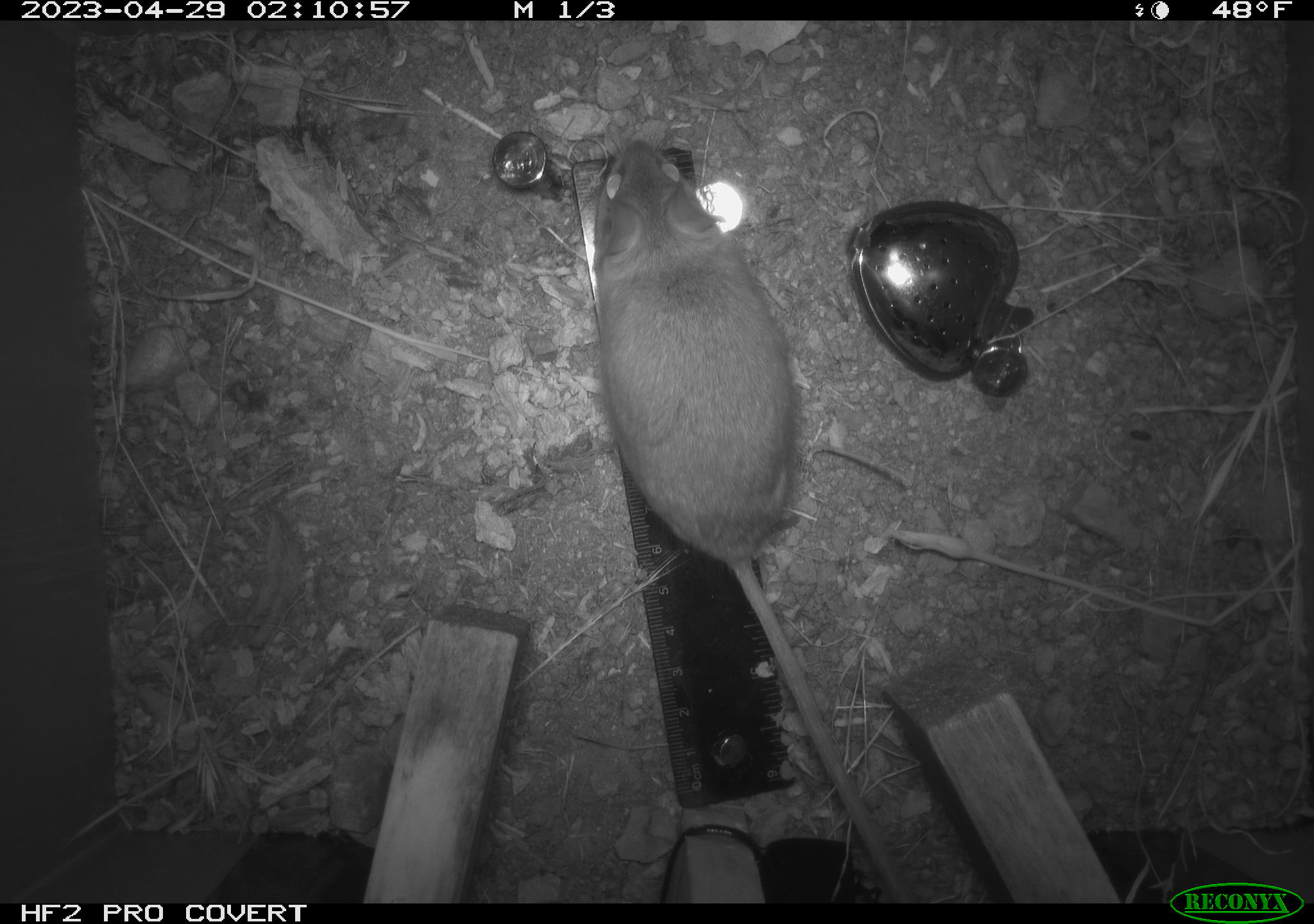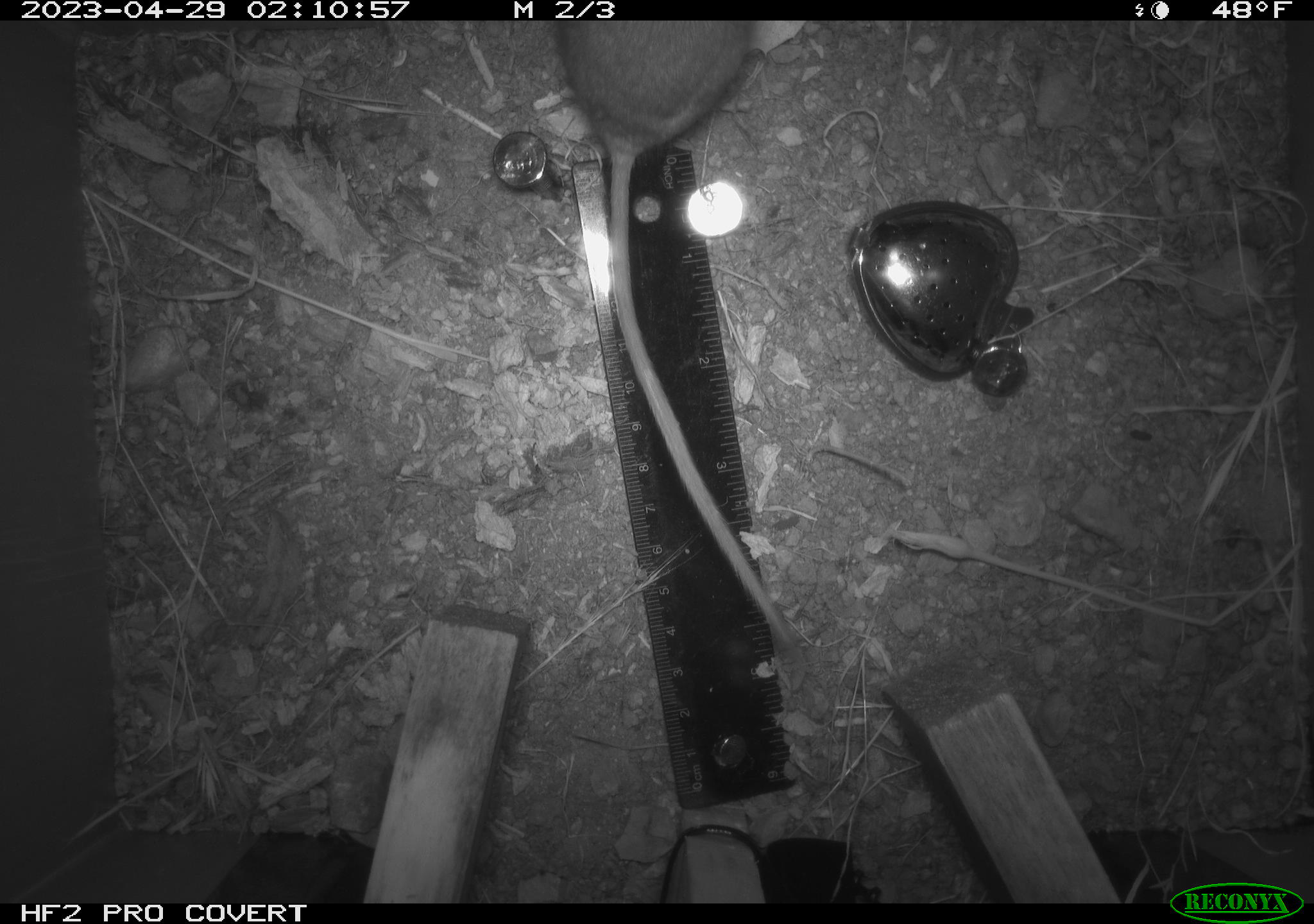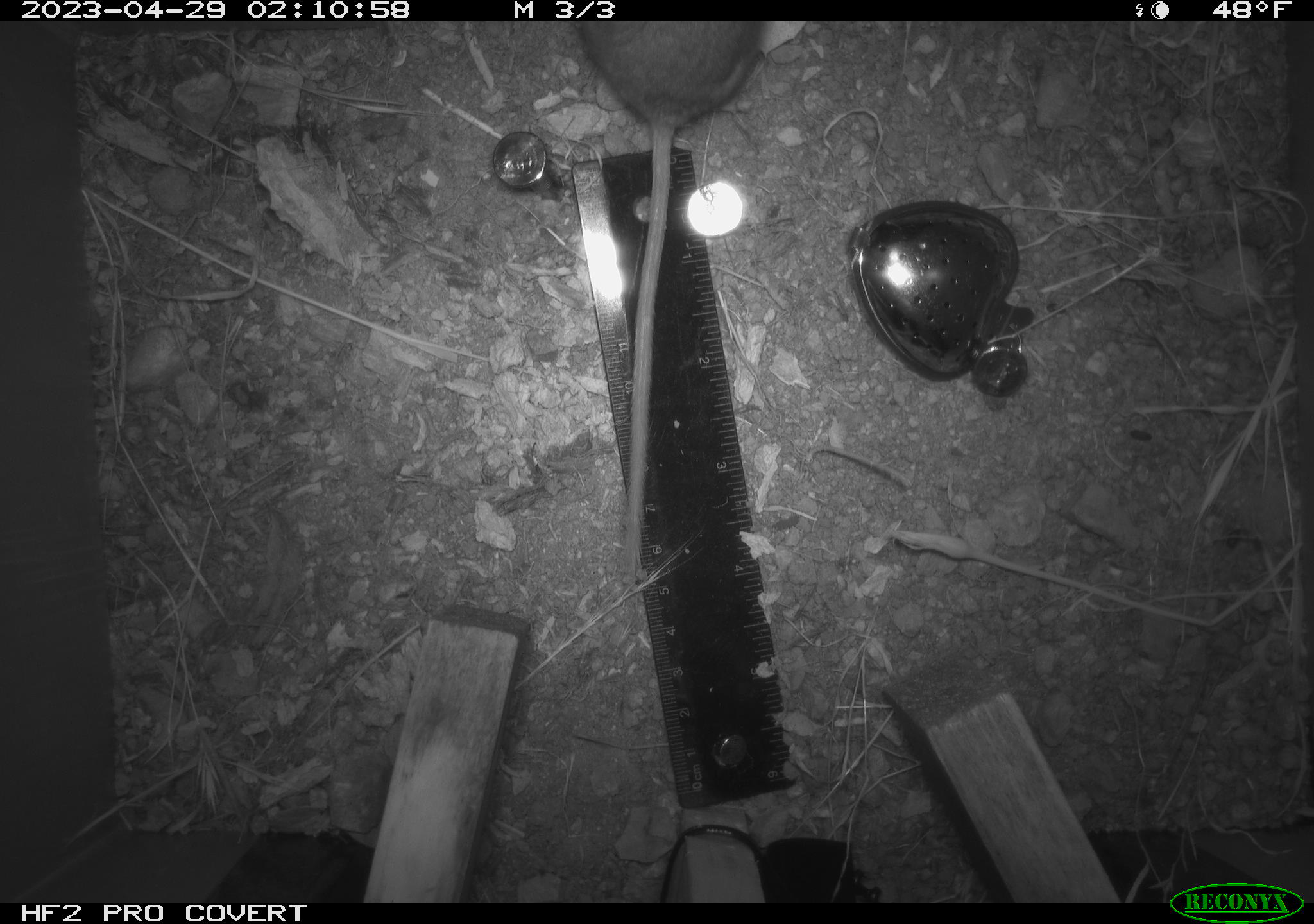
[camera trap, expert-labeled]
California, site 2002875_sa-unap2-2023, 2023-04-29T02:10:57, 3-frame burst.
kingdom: Animalia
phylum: Chordata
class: Mammalia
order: Rodentia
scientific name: Rodentia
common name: mouse species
Mouse species (Rodentia).